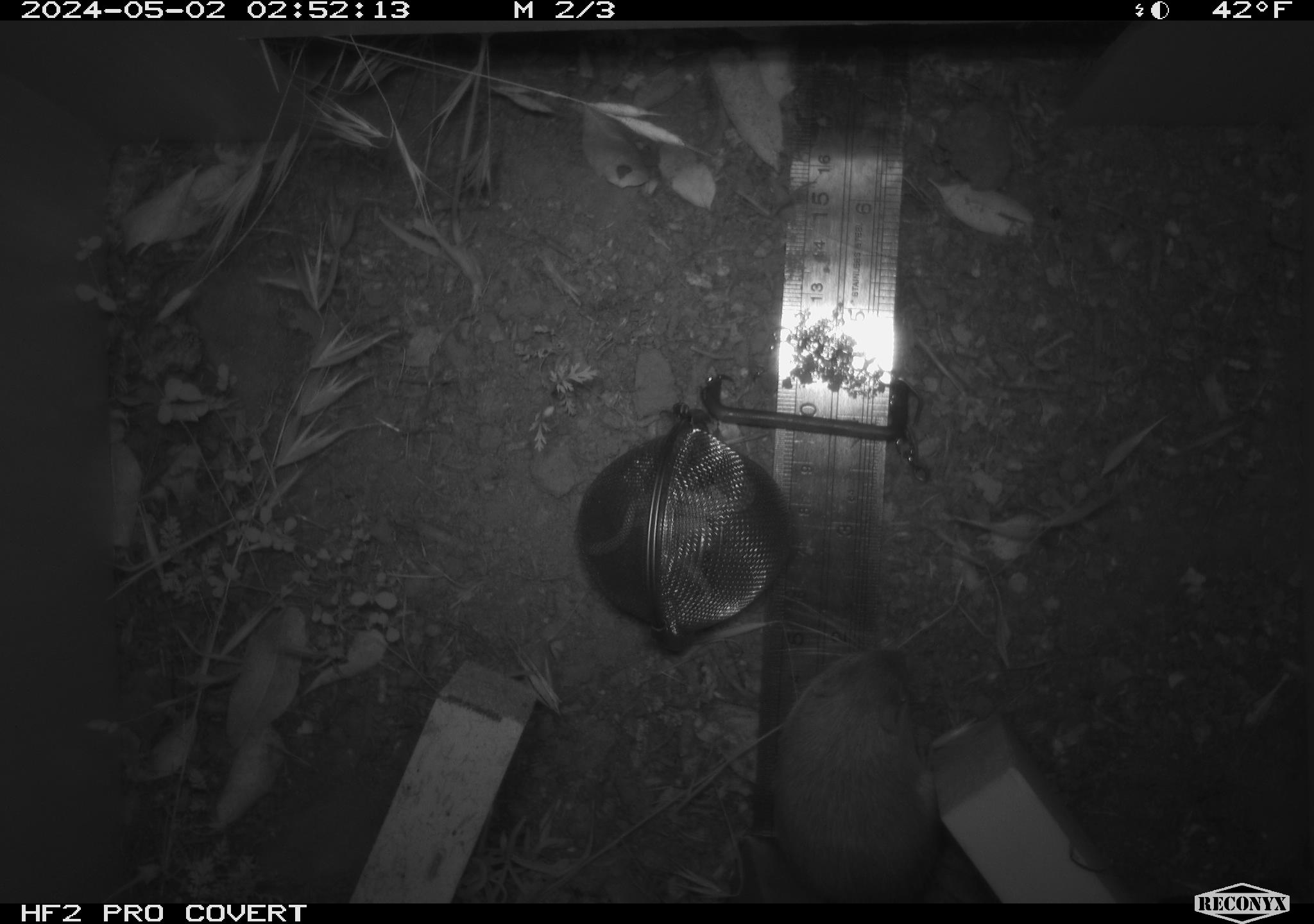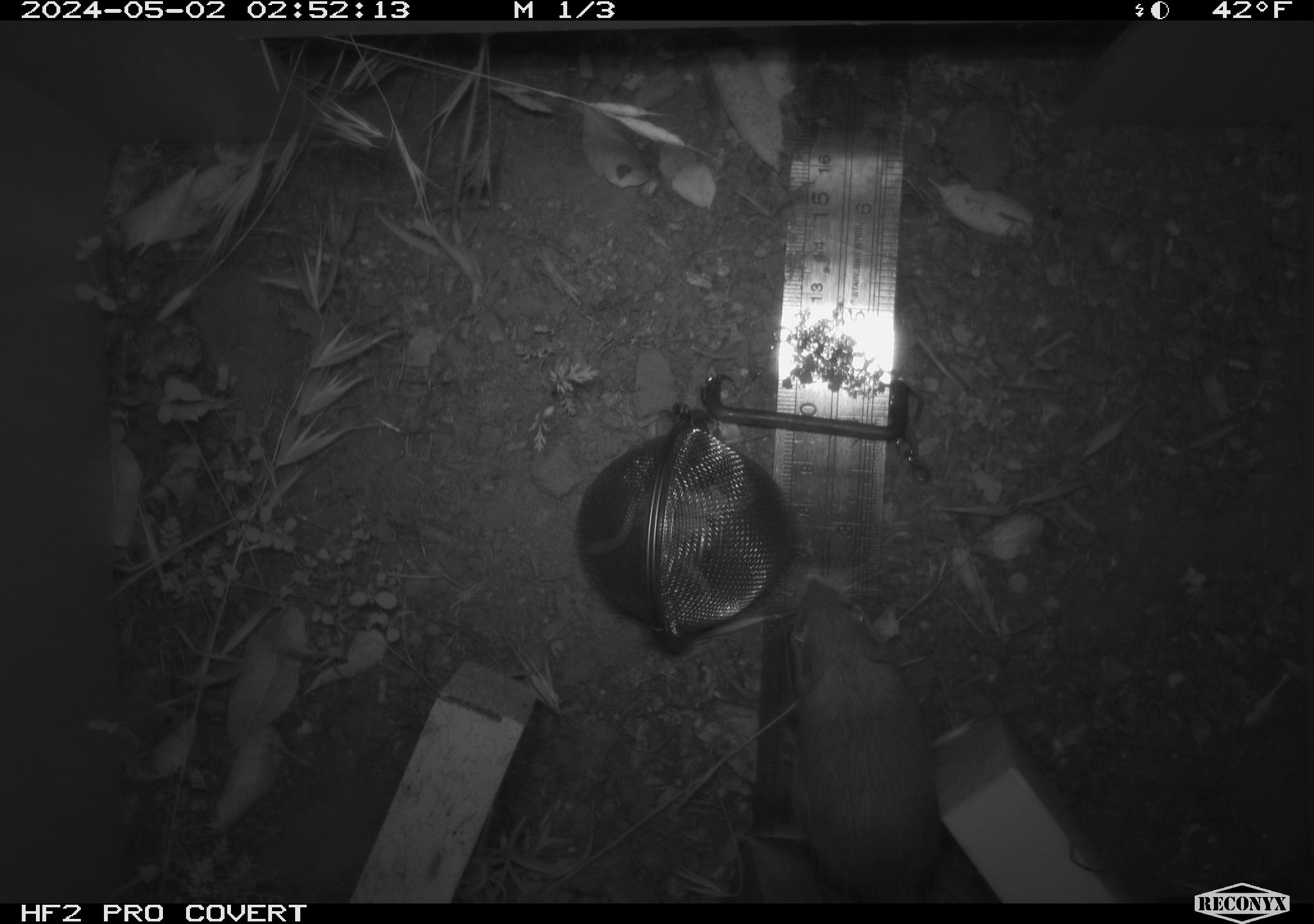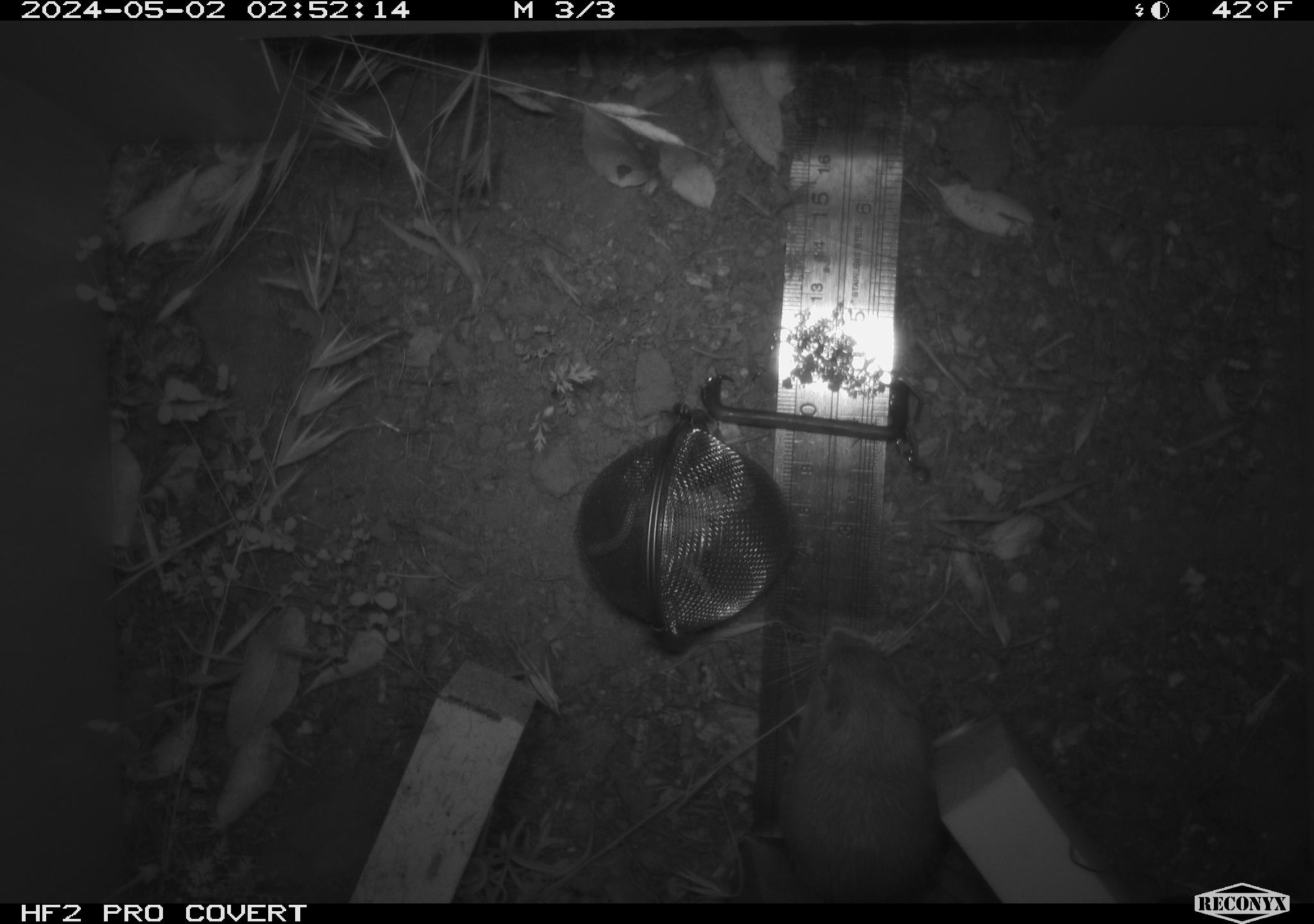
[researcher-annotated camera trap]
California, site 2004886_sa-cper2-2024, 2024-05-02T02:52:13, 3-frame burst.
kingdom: Animalia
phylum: Chordata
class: Mammalia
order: Rodentia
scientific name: Rodentia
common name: rodent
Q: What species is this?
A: Rodent (Rodentia).